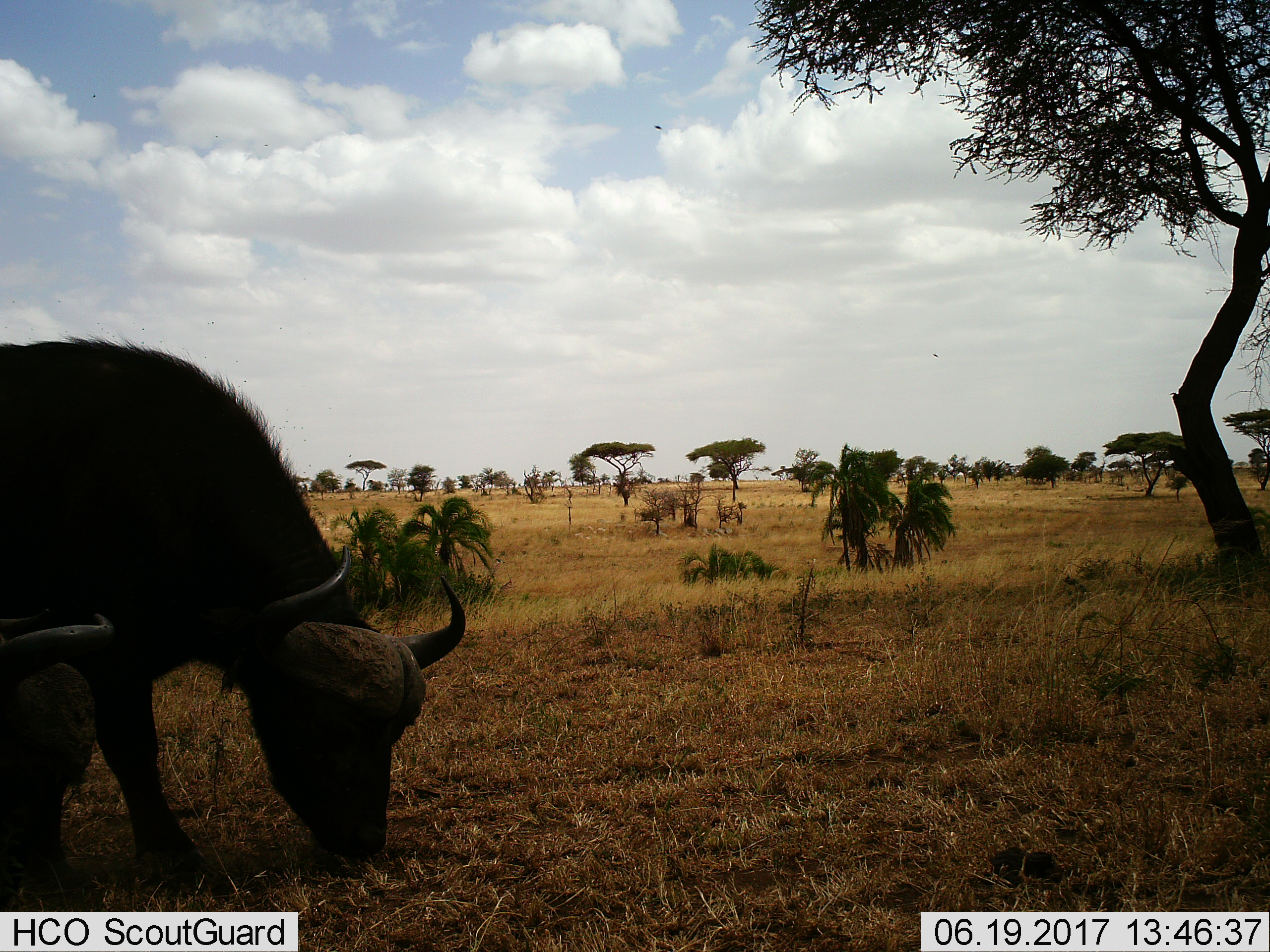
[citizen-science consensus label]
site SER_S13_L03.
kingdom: Animalia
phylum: Chordata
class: Mammalia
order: Artiodactyla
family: Bovidae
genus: Syncerus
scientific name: Syncerus caffer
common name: african buffalo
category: buffalo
Buffalo (african buffalo) (Syncerus caffer), count 2. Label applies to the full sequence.